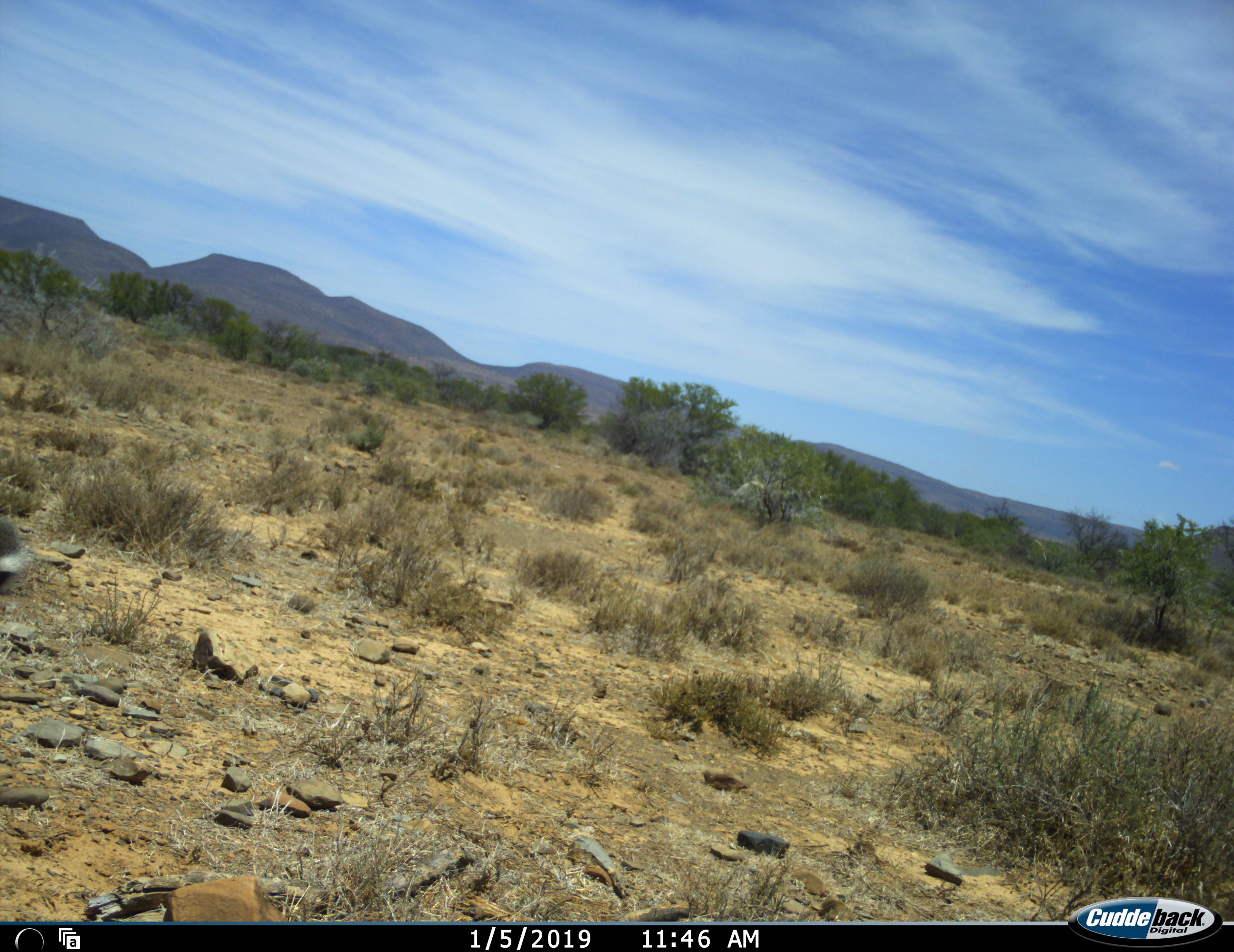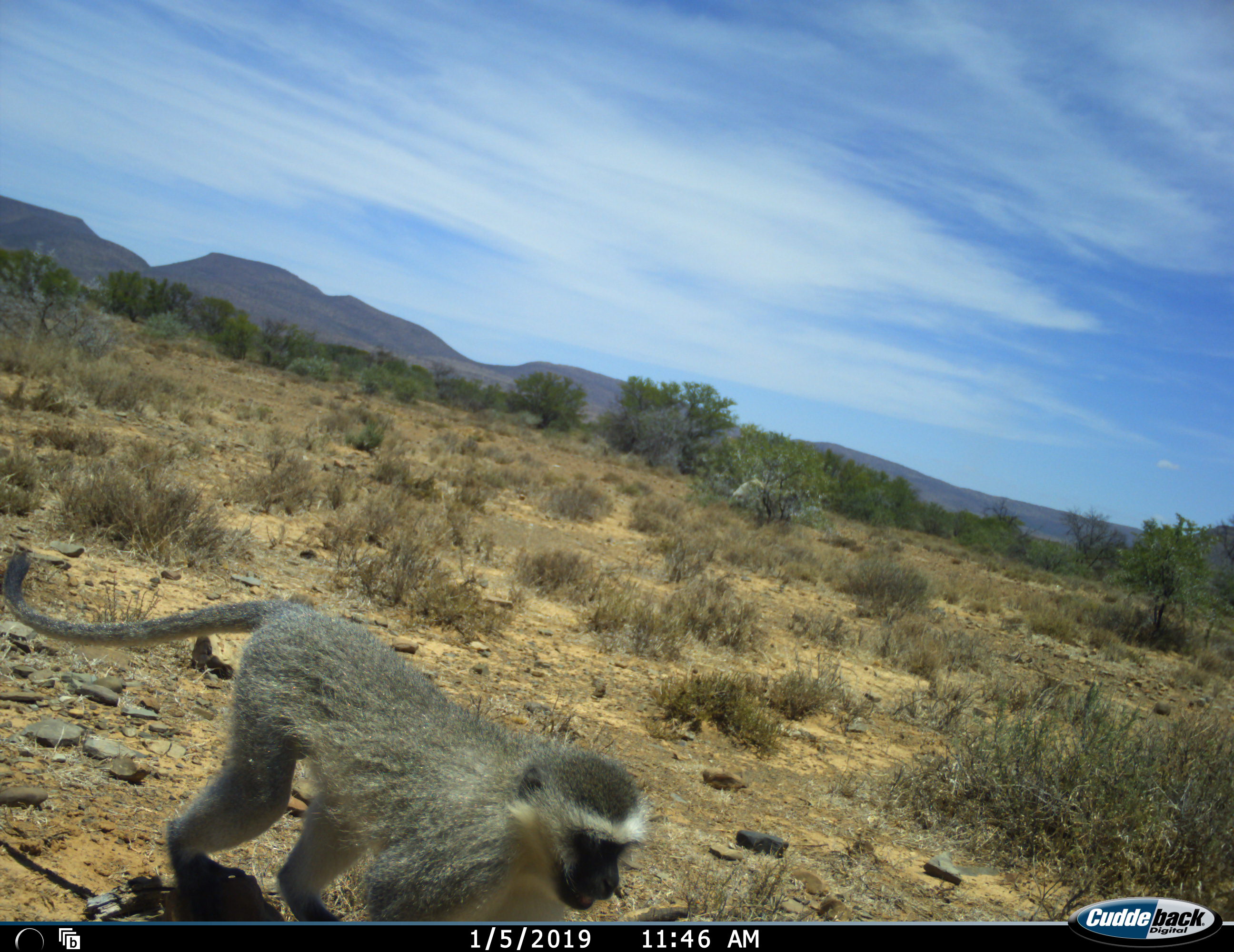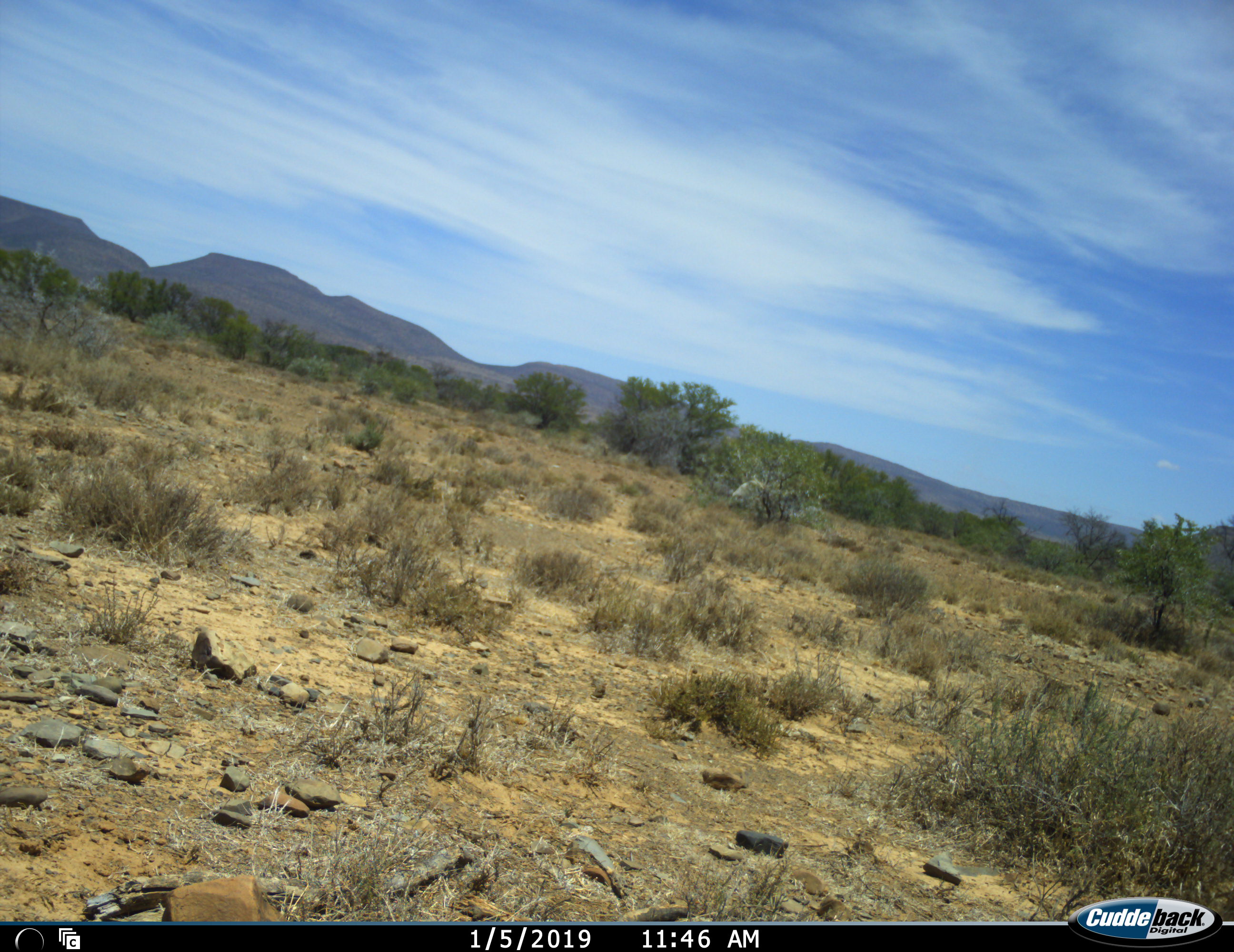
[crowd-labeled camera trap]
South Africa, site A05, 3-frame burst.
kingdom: Animalia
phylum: Chordata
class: Mammalia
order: Primates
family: Cercopithecidae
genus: Chlorocebus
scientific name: Chlorocebus pygerythrus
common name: vervet monkey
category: monkeyvervet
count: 1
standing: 0%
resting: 0%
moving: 100%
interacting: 0%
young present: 0%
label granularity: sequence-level